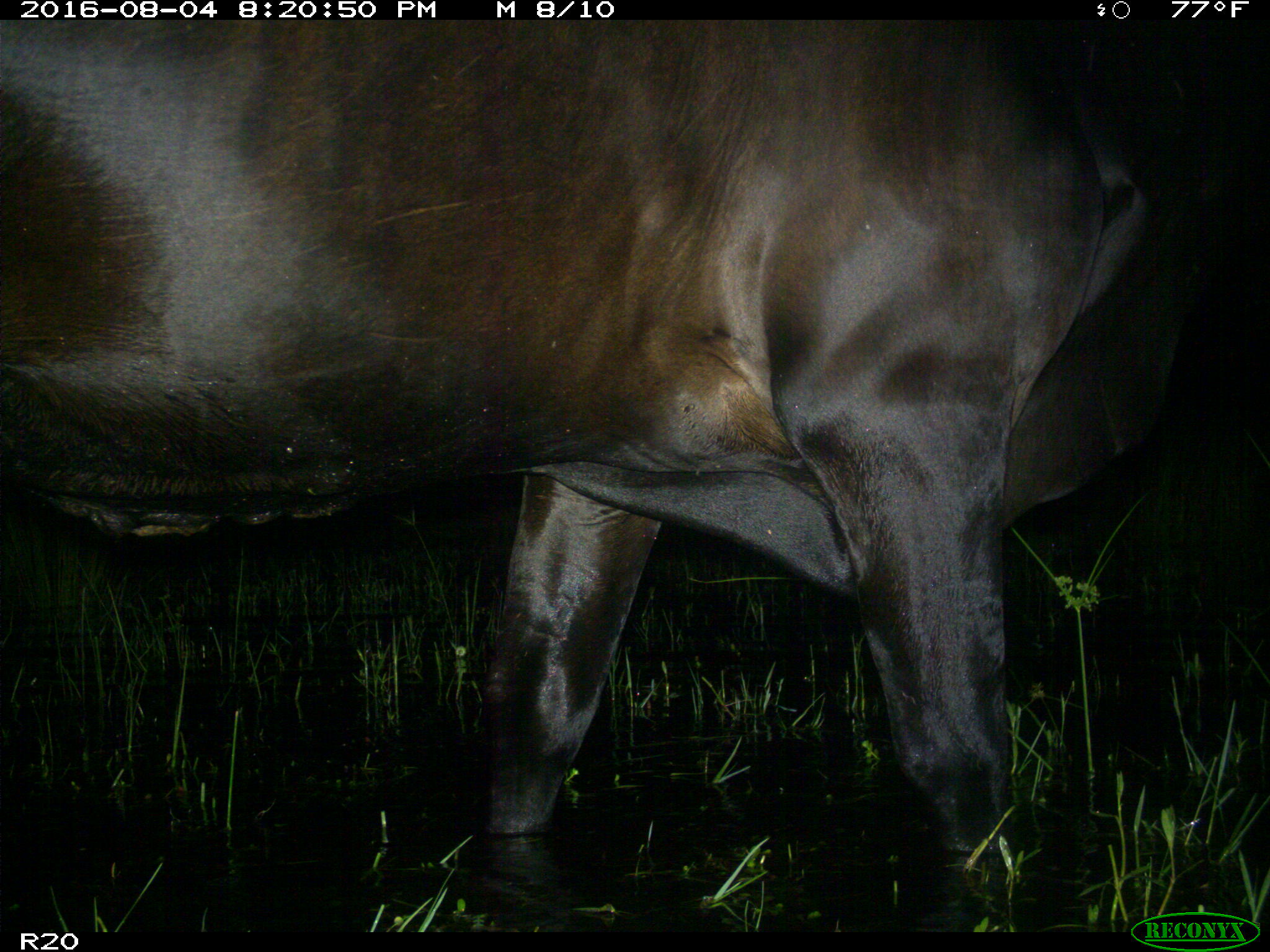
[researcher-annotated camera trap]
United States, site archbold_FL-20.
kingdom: Animalia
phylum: Chordata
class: Mammalia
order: Artiodactyla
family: Bovidae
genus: Bos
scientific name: Bos taurus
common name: domestic cow